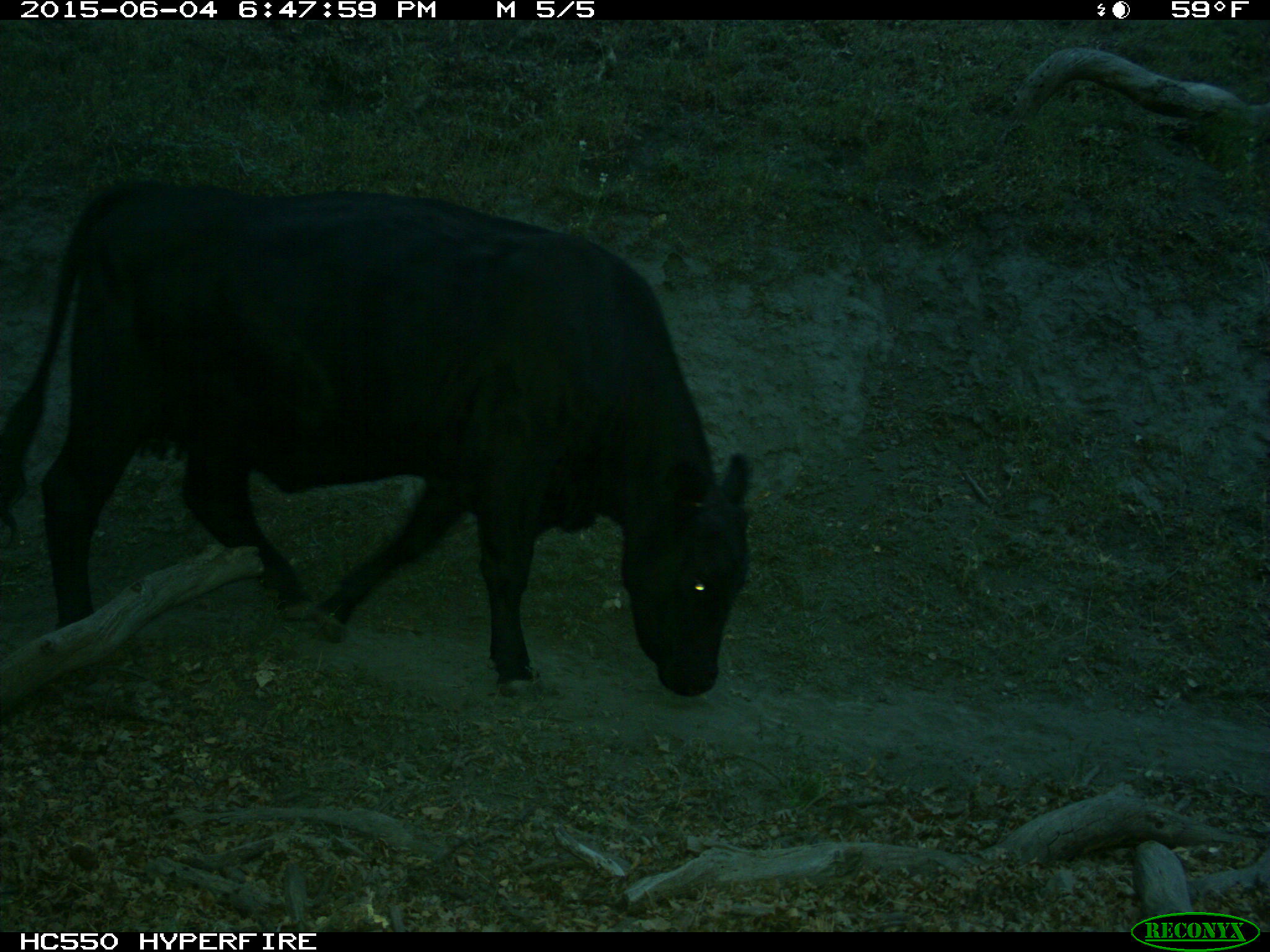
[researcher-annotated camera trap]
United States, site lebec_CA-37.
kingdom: Animalia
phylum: Chordata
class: Mammalia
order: Artiodactyla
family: Bovidae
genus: Bos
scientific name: Bos taurus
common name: domestic cow